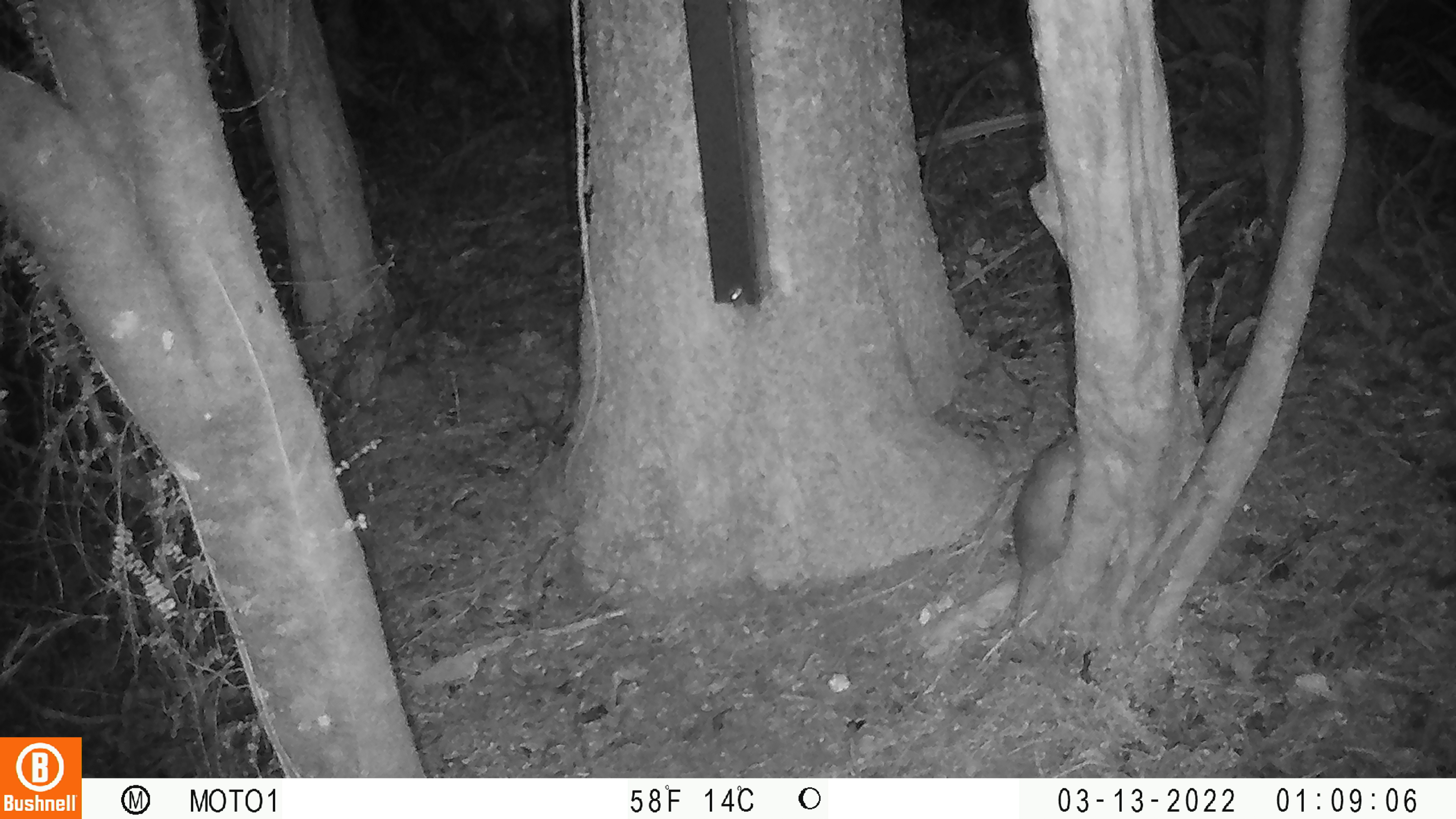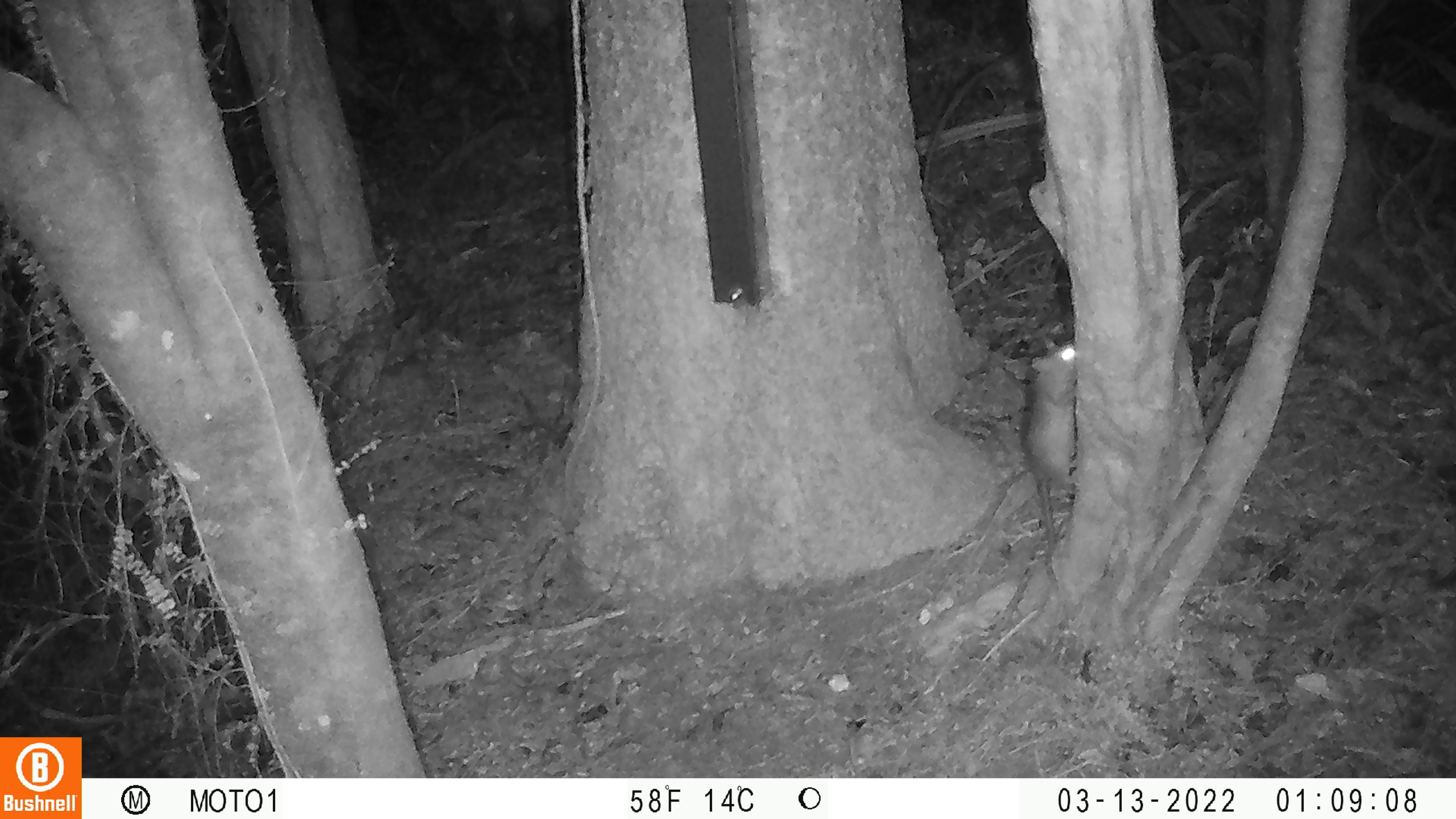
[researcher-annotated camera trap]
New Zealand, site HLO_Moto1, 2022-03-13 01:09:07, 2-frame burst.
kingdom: Animalia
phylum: Chordata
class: Mammalia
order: Rodentia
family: Muridae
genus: Rattus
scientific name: Rattus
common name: rat